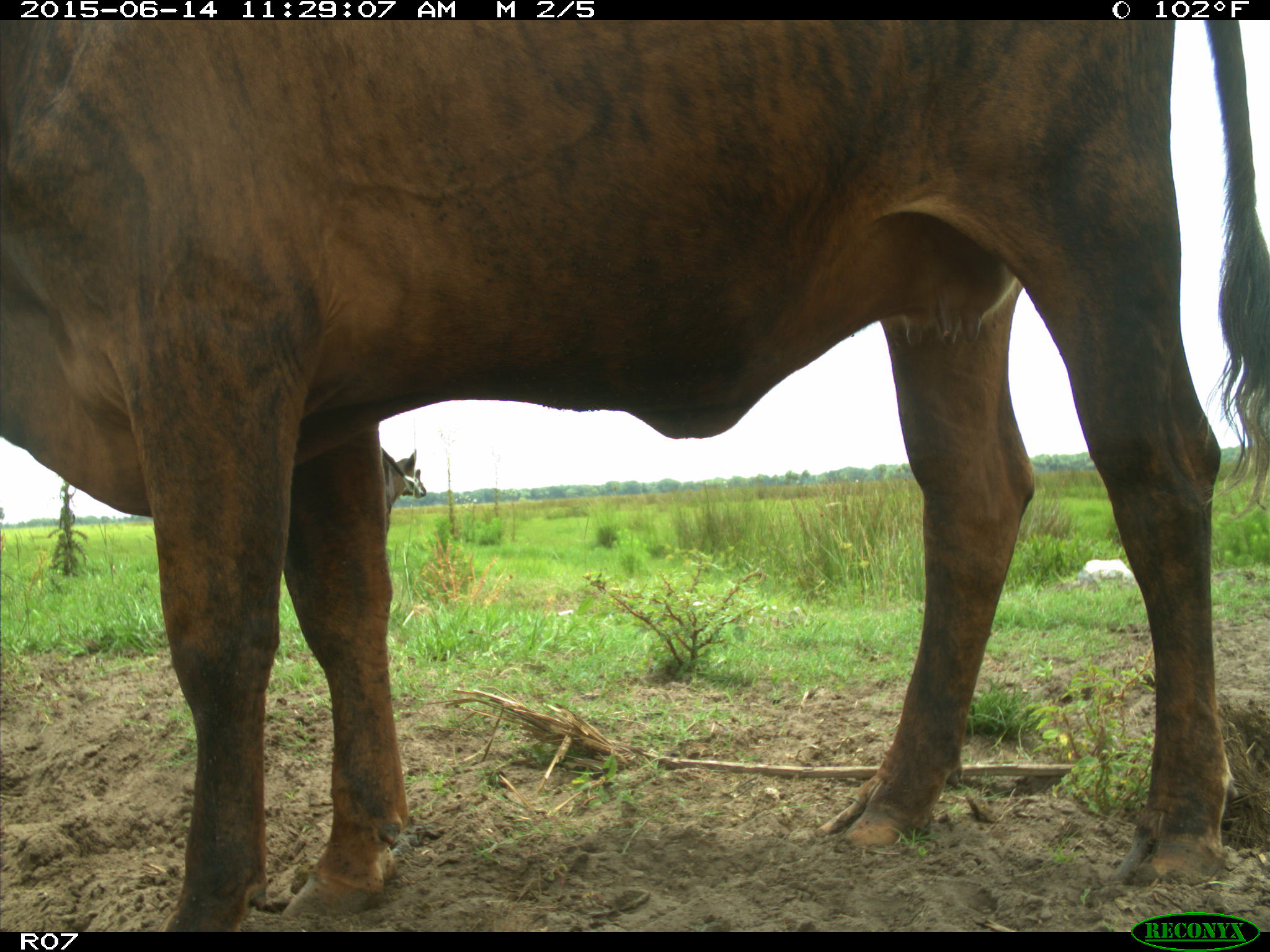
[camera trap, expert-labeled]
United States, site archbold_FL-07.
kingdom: Animalia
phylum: Chordata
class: Mammalia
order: Artiodactyla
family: Bovidae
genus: Bos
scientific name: Bos taurus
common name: domestic cow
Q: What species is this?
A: Bos taurus (domestic cow).